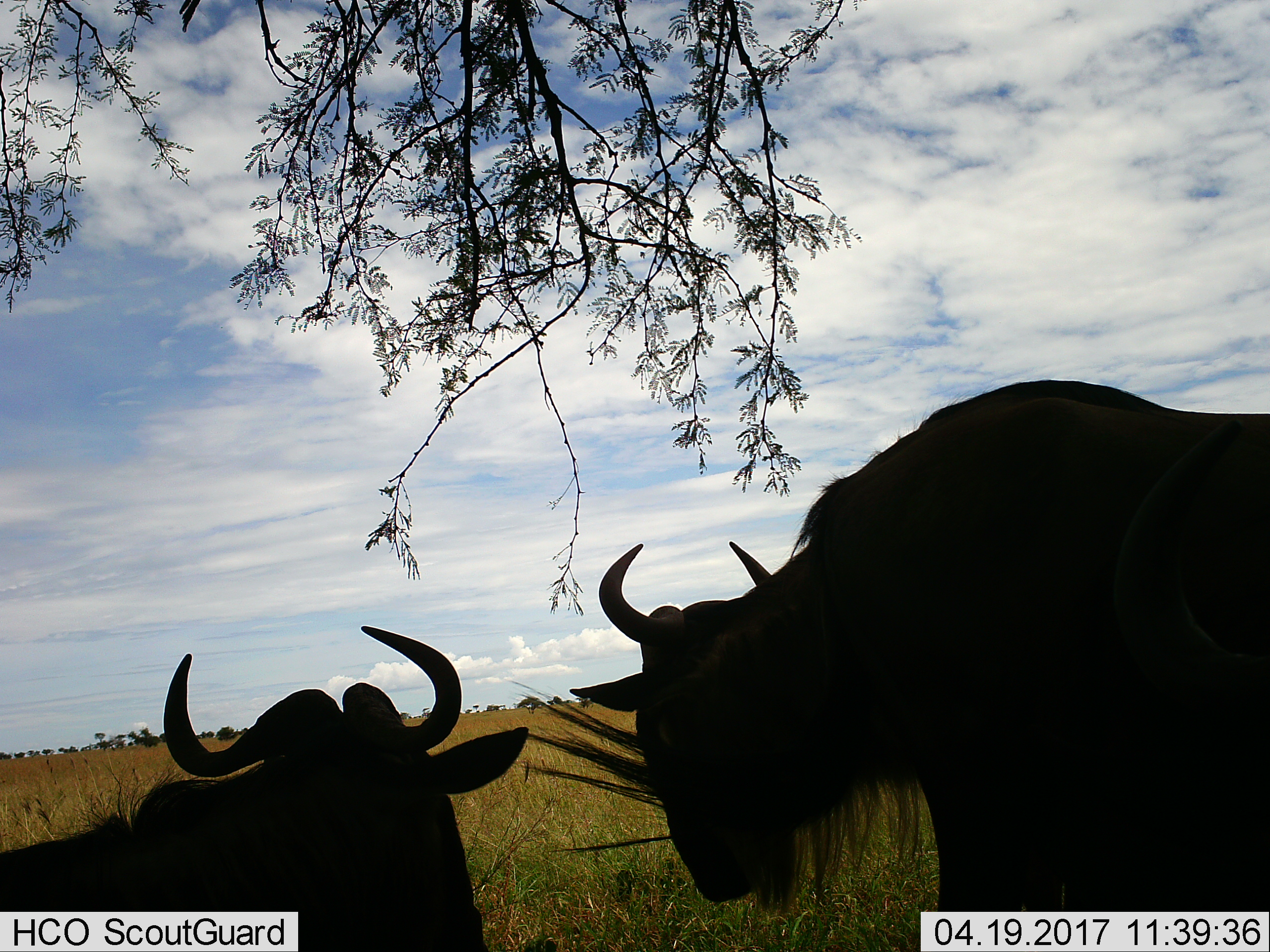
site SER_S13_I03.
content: unidentified animal